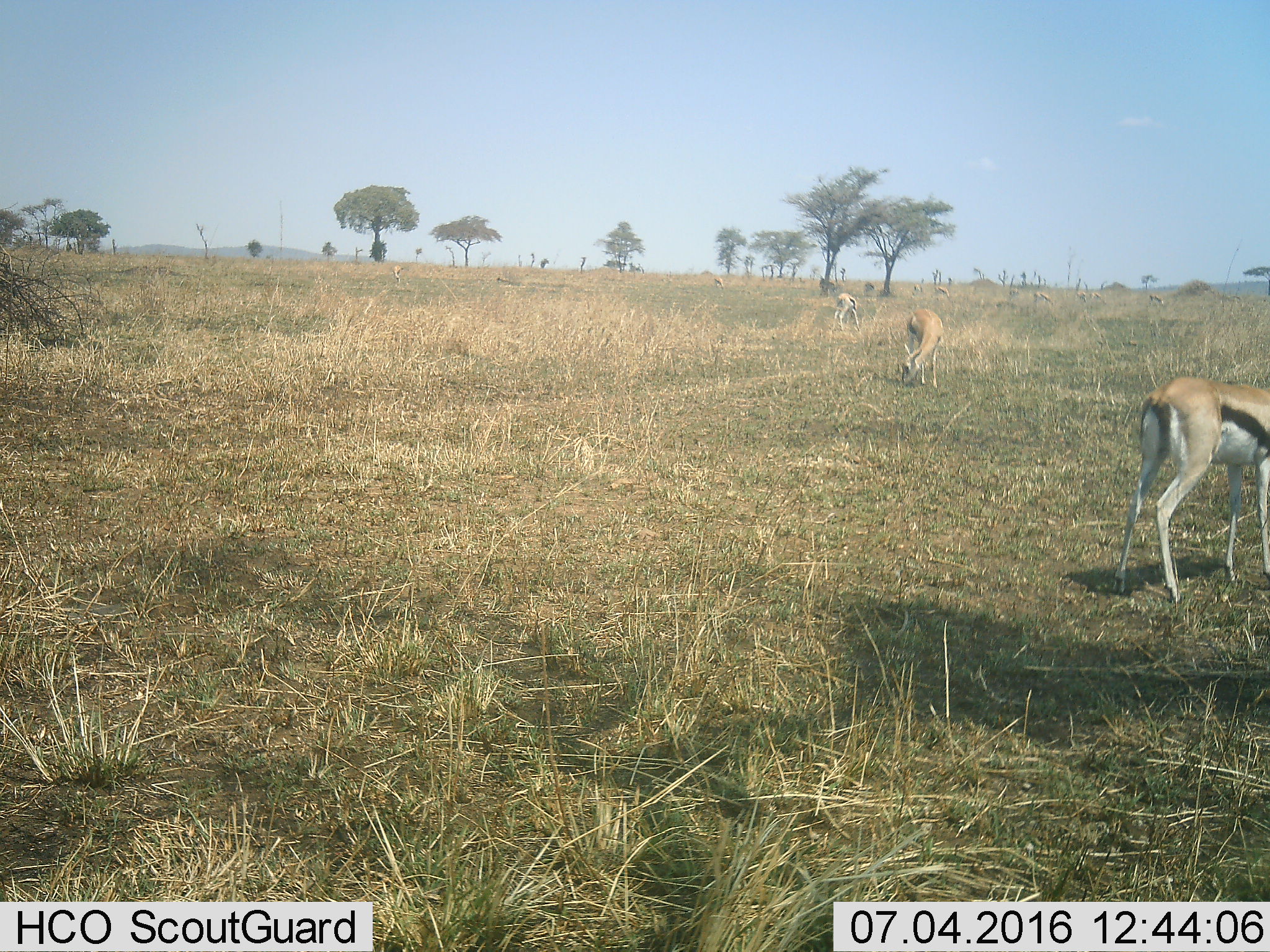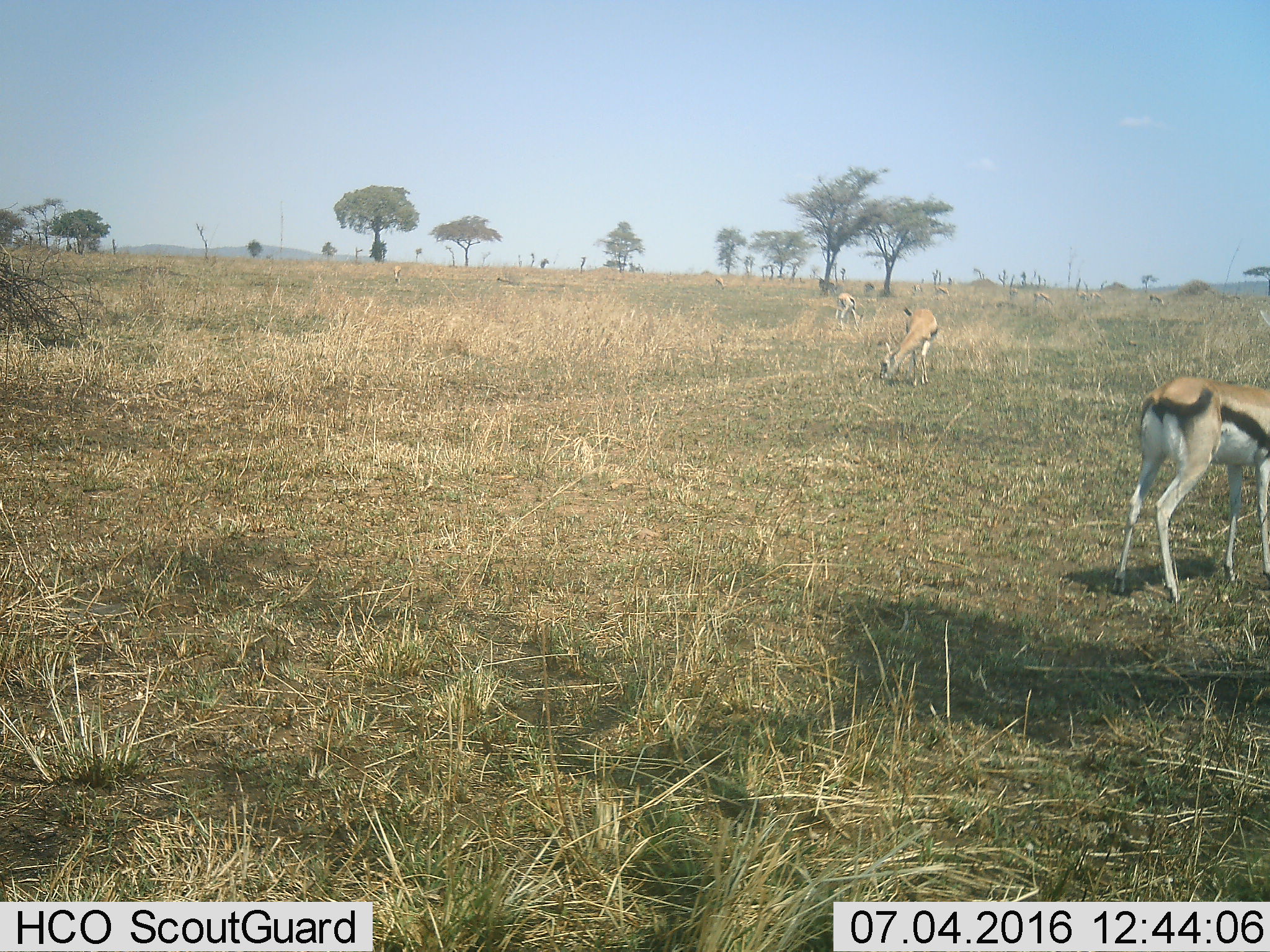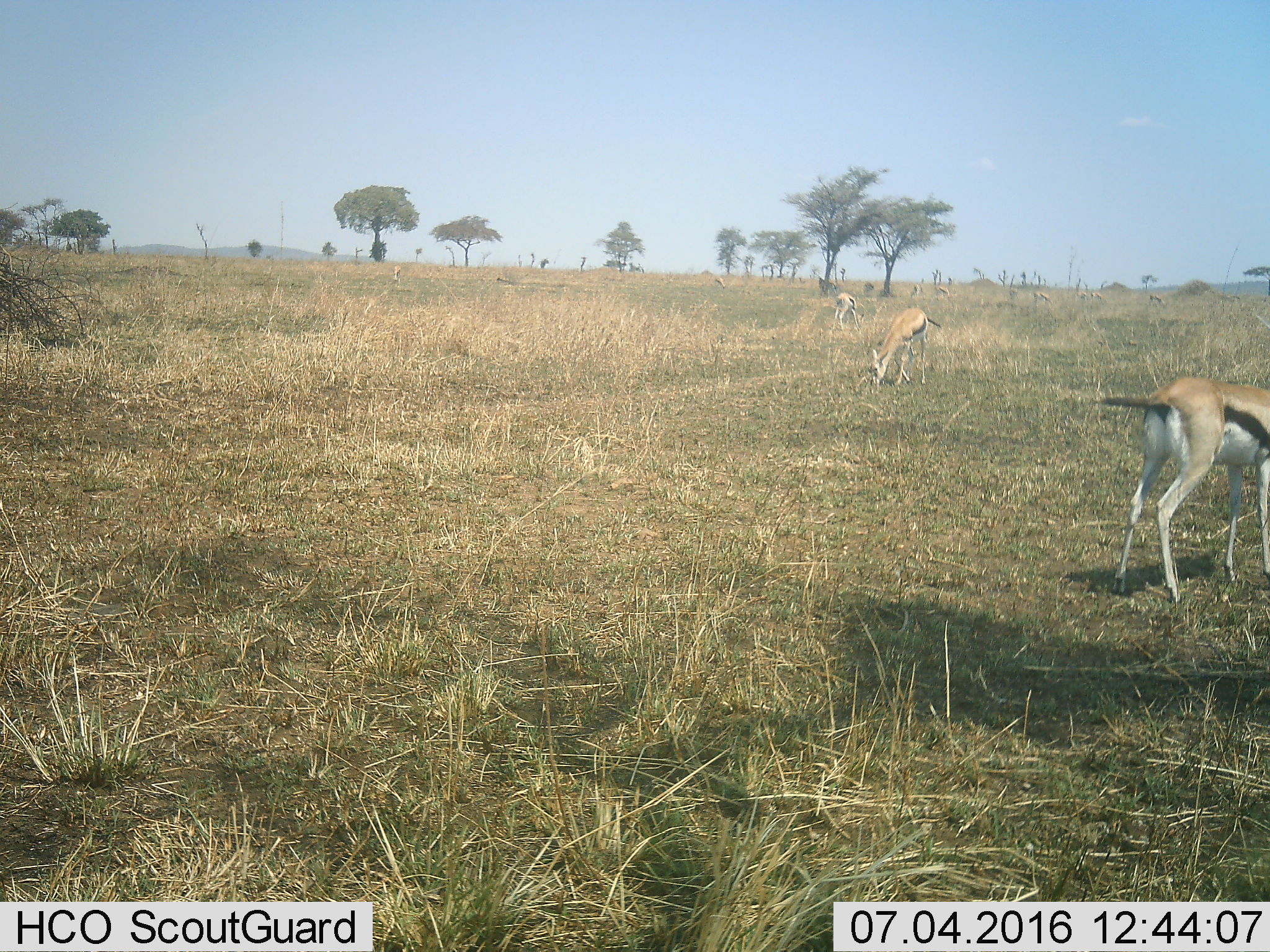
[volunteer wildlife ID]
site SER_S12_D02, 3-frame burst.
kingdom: Animalia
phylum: Chordata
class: Mammalia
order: Artiodactyla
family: Bovidae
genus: Eudorcas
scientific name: Eudorcas thomsonii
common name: thomson's gazelle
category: gazellethomsons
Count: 11-50.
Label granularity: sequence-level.